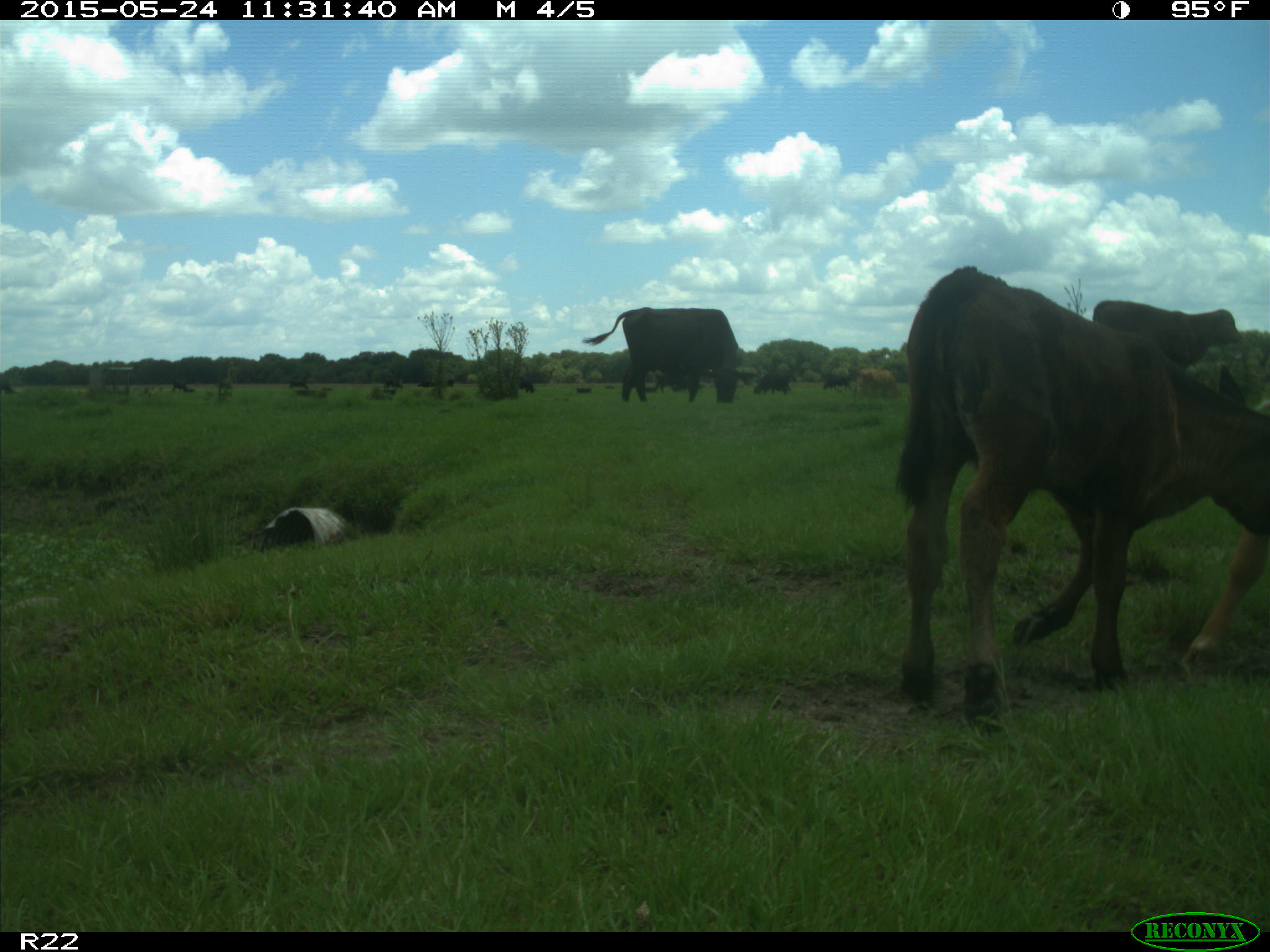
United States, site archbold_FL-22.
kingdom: Animalia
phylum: Chordata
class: Mammalia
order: Artiodactyla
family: Bovidae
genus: Bos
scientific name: Bos taurus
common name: domestic cow